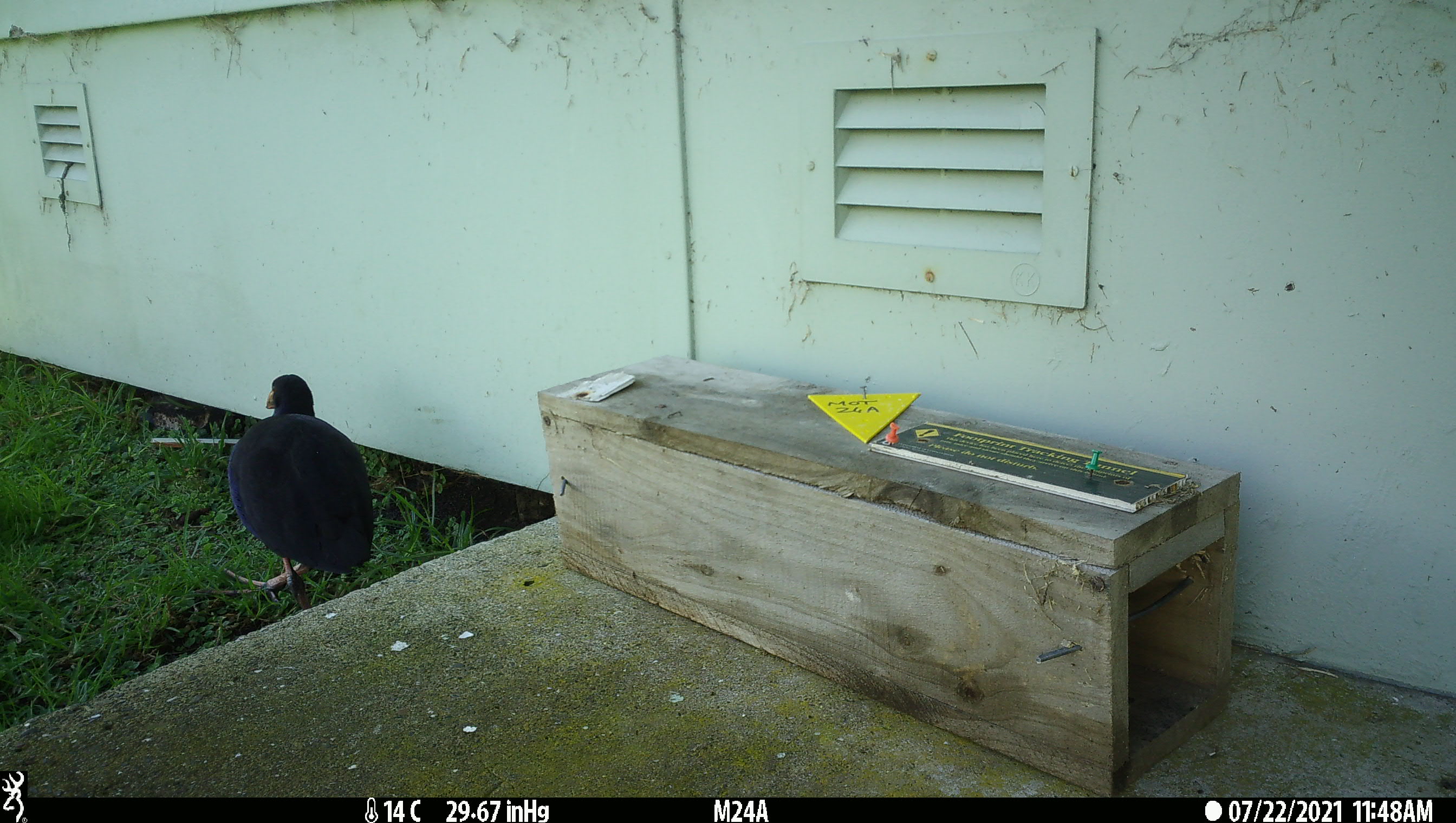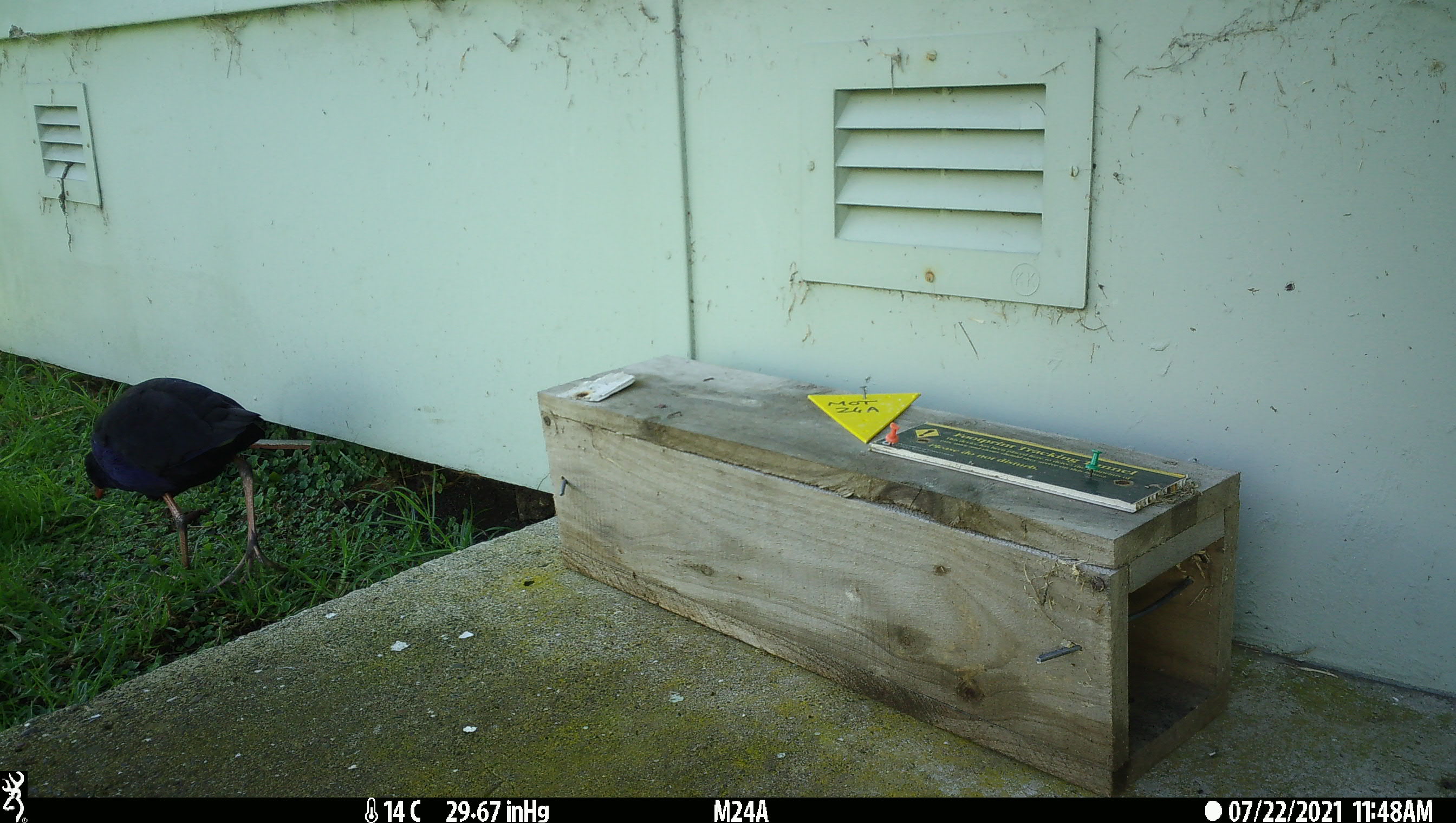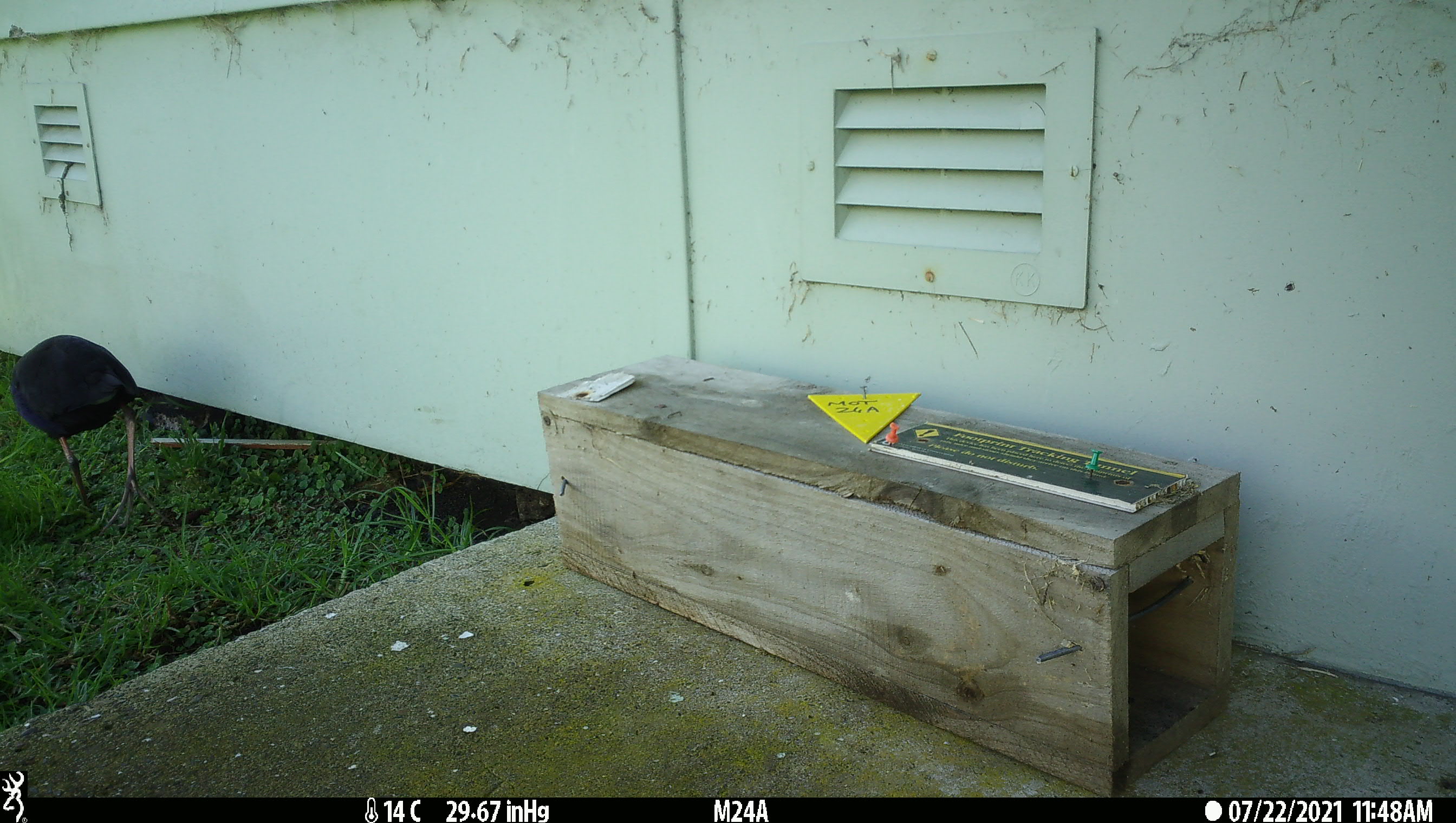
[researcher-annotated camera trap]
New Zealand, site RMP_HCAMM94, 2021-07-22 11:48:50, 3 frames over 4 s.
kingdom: Animalia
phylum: Chordata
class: Aves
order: Gruiformes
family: Rallidae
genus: Porphyrio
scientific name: Porphyrio melanotus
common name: australasian swamphen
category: pukeko